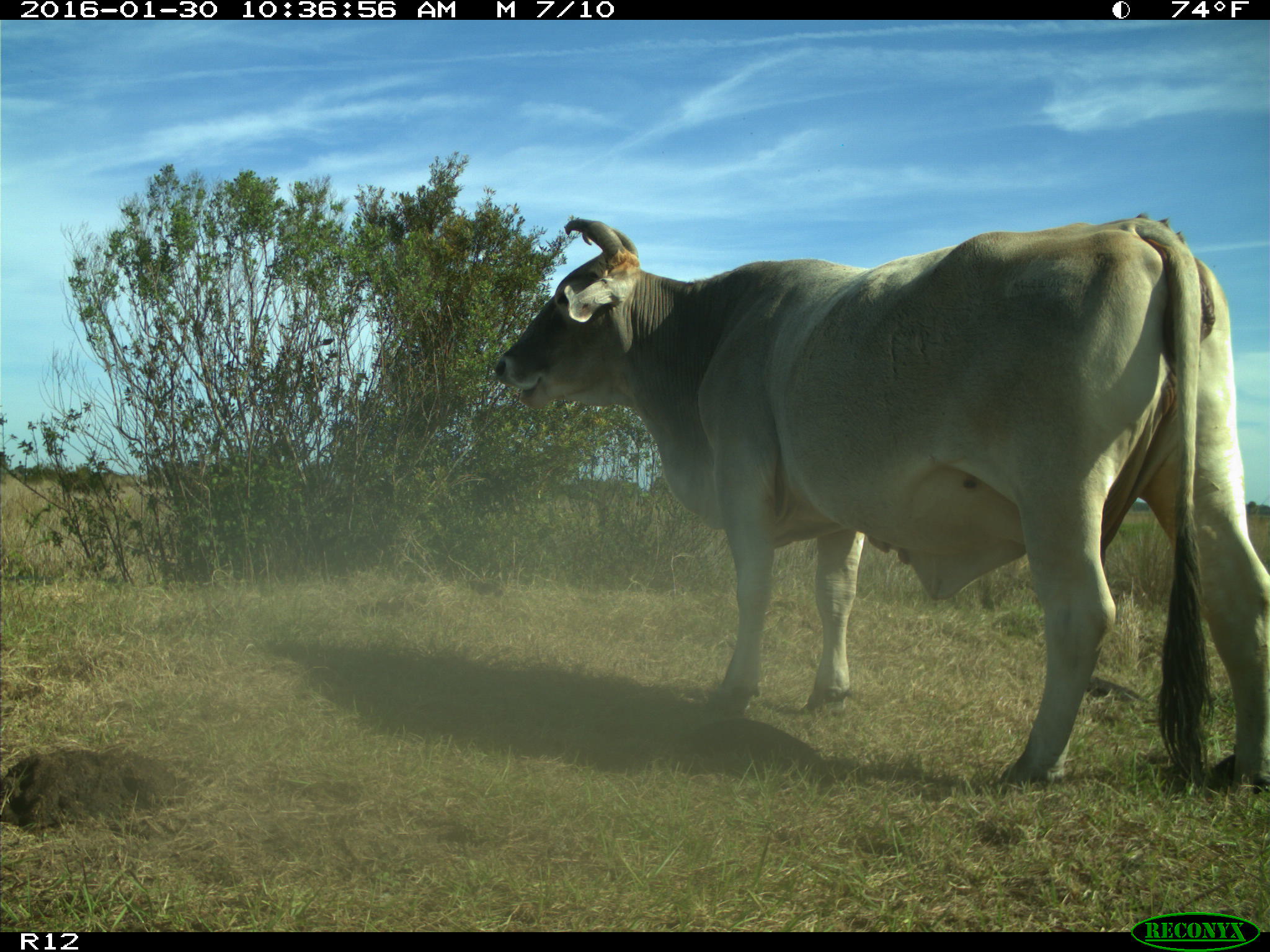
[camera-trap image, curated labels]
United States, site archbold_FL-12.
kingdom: Animalia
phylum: Chordata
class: Mammalia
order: Artiodactyla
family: Bovidae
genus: Bos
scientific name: Bos taurus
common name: domestic cow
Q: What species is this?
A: Bos taurus (domestic cow).